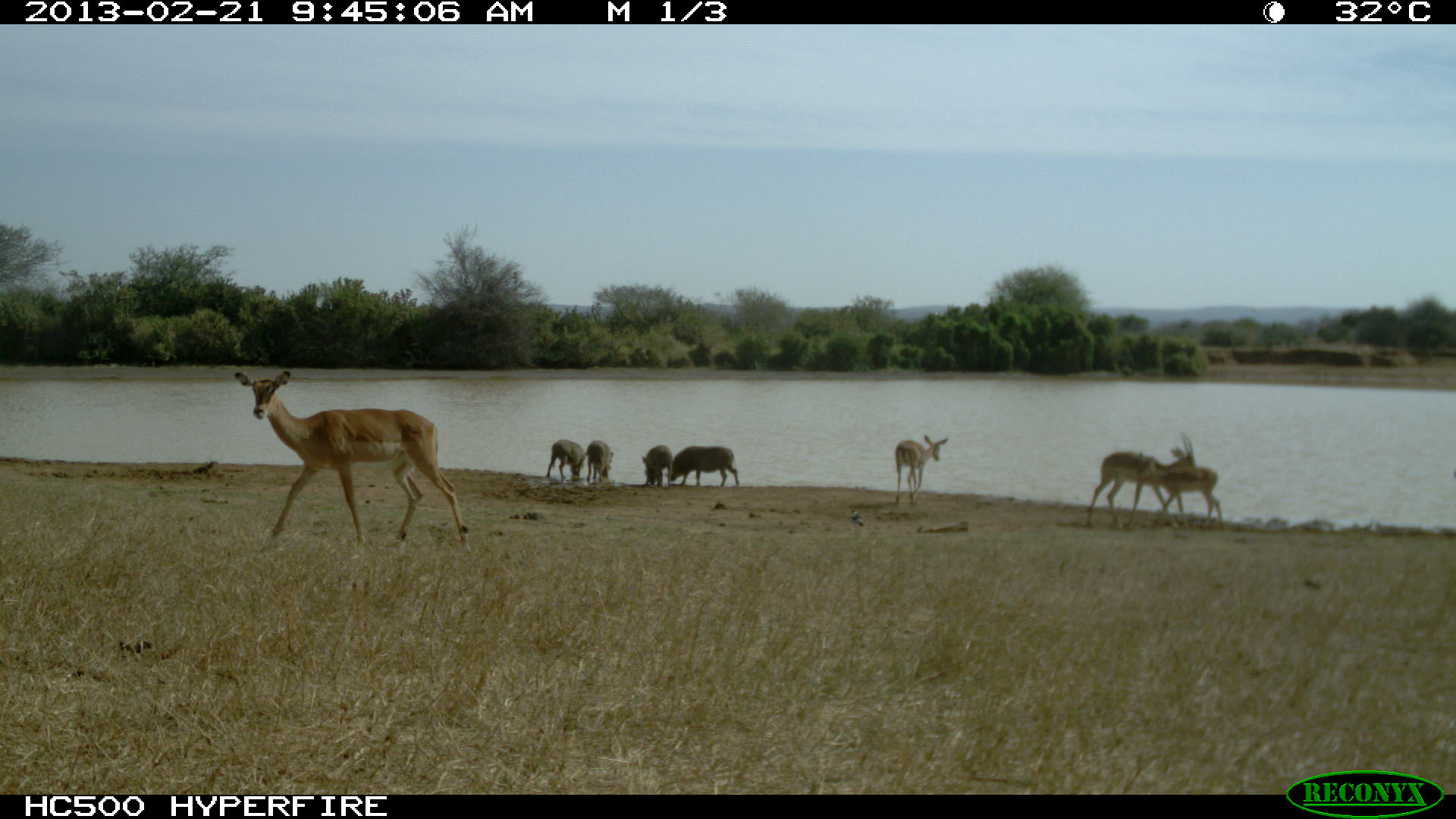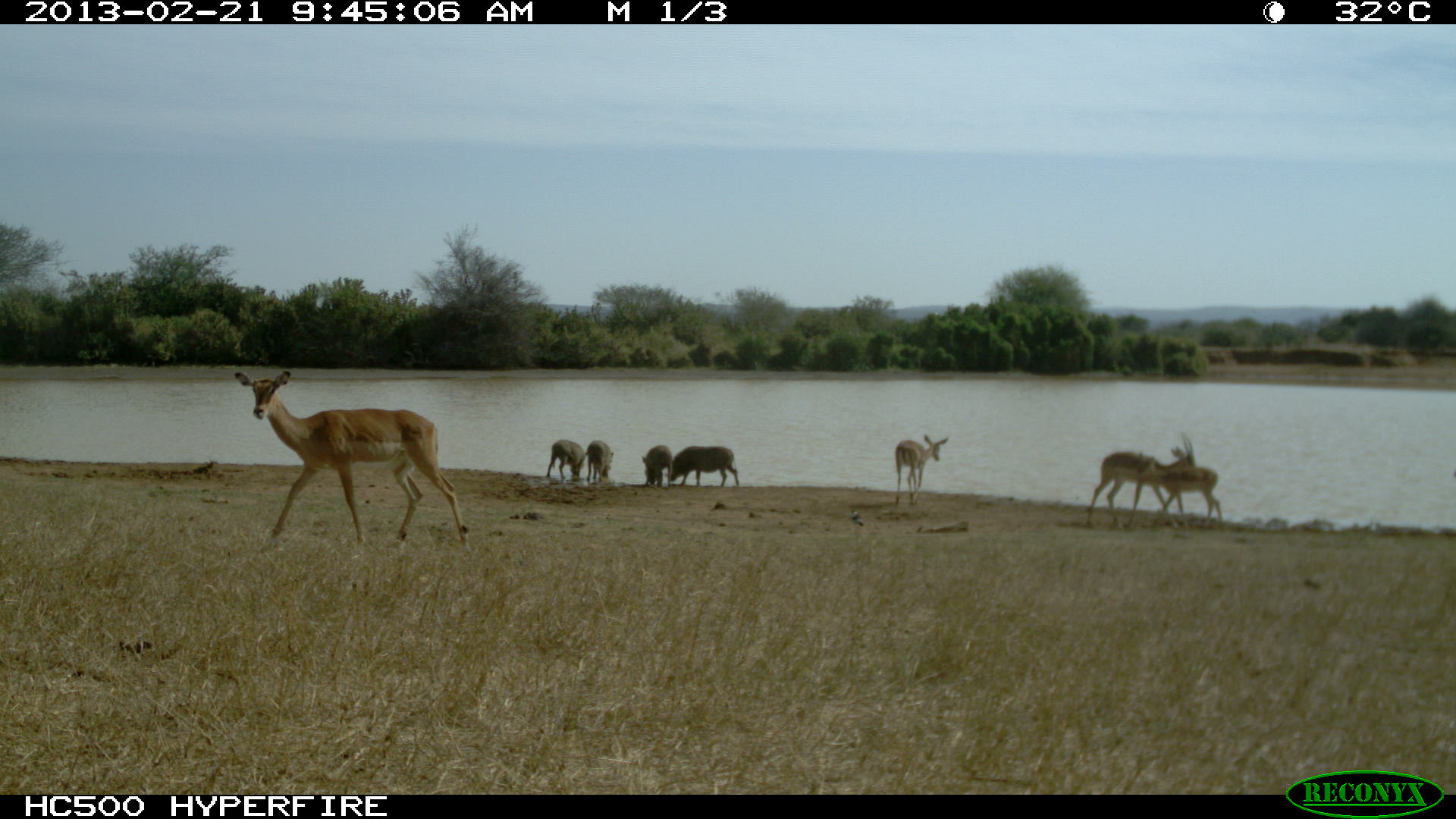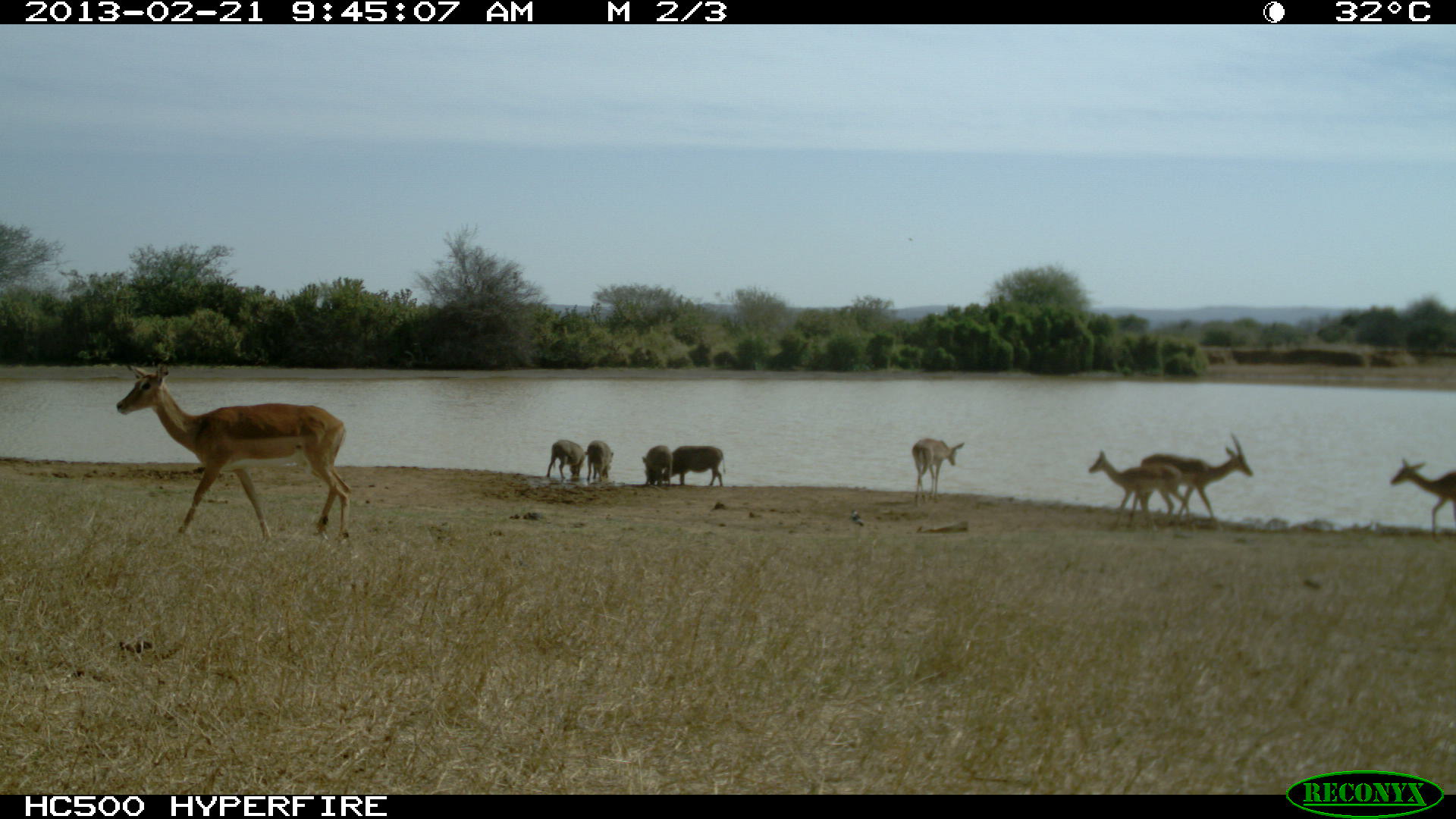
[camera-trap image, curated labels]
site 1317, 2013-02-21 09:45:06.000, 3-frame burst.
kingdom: Animalia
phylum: Chordata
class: Mammalia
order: Artiodactyla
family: Suidae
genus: Phacochoerus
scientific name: Phacochoerus africanus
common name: common warthog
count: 4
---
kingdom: Animalia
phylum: Chordata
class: Mammalia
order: Artiodactyla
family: Bovidae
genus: Aepyceros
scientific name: Aepyceros melampus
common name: impala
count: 4